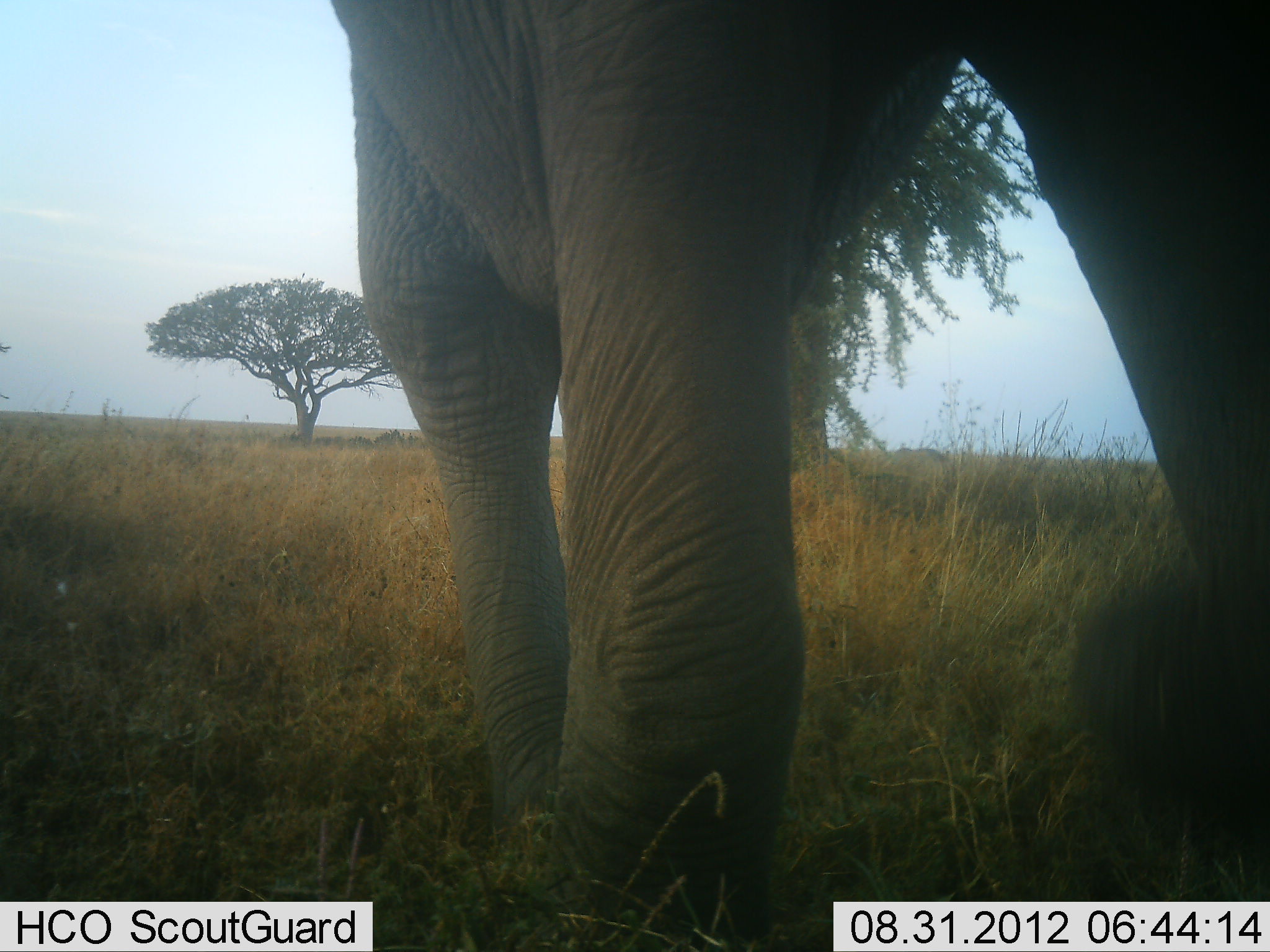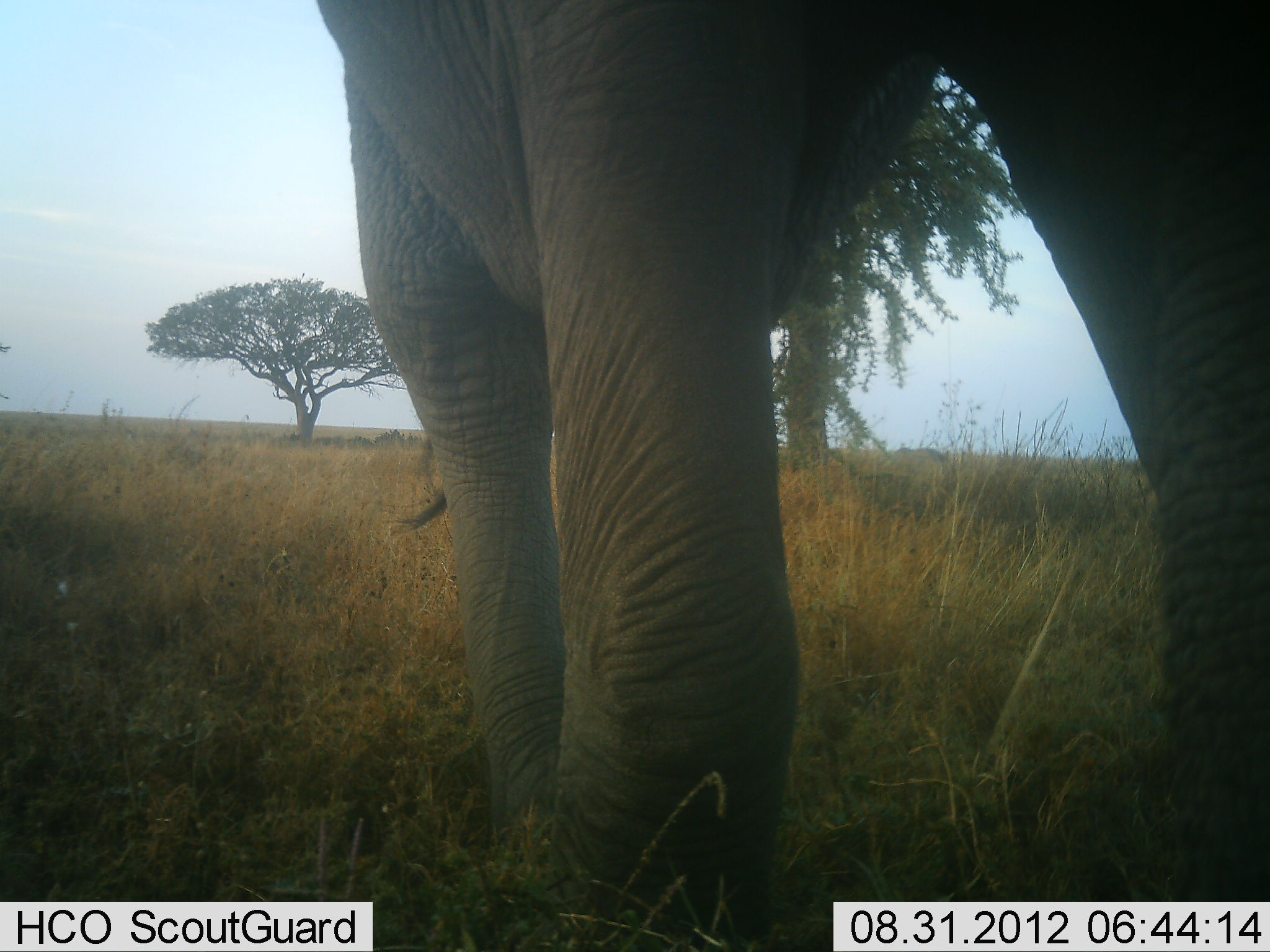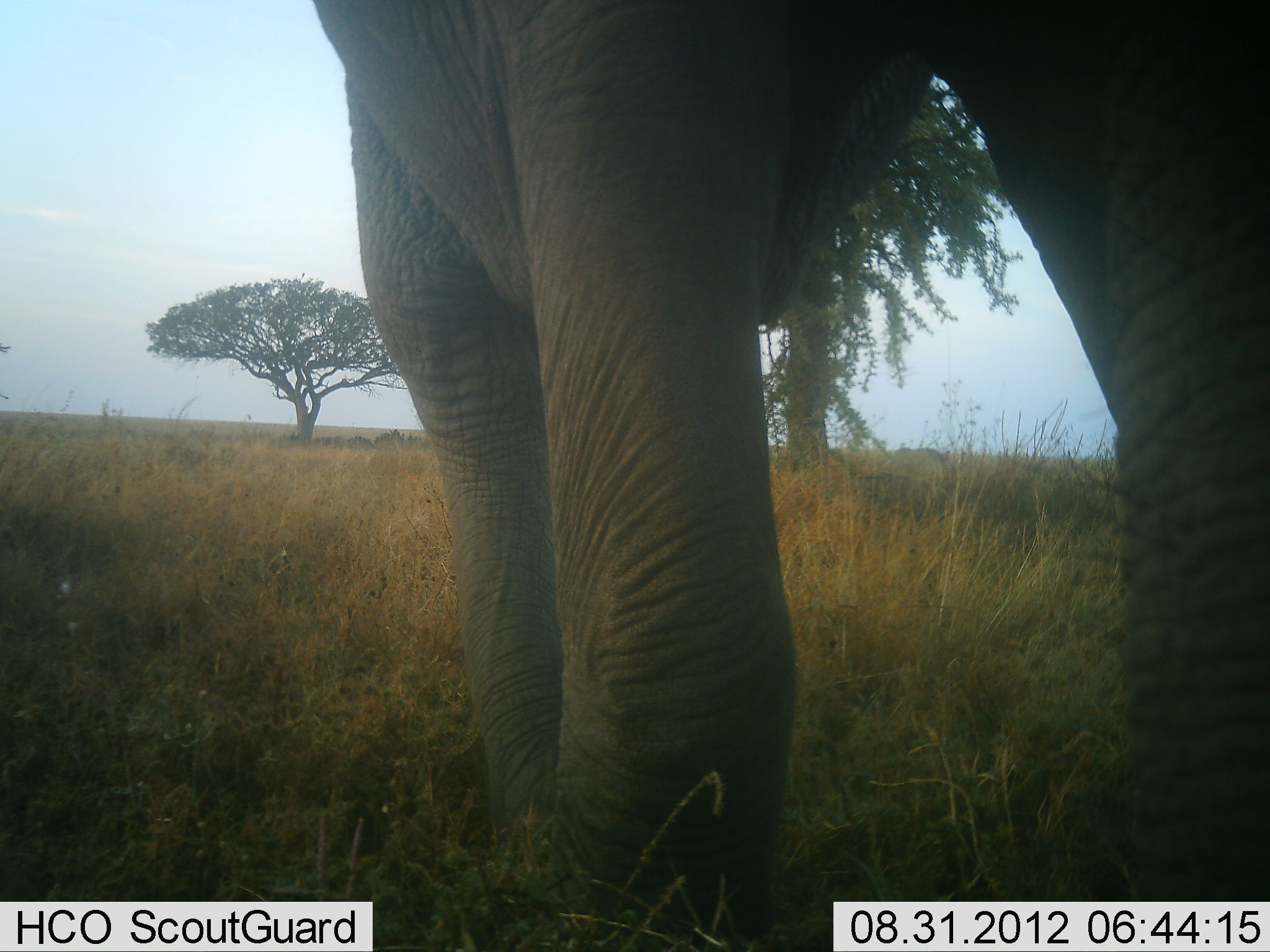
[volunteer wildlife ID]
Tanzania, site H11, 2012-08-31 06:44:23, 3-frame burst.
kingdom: Animalia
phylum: Chordata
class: Mammalia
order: Proboscidea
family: Elephantidae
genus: Loxodonta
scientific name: Loxodonta africana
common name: african bush elephant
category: elephant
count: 1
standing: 60%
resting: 0%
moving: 10%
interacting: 0%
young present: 0%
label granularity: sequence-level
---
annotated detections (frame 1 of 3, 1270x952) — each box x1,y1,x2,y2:
animal: 331,1,1269,952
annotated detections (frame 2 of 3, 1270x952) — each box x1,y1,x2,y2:
animal: 318,0,1269,951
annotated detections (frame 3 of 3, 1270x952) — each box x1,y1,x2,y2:
animal: 311,0,1270,952